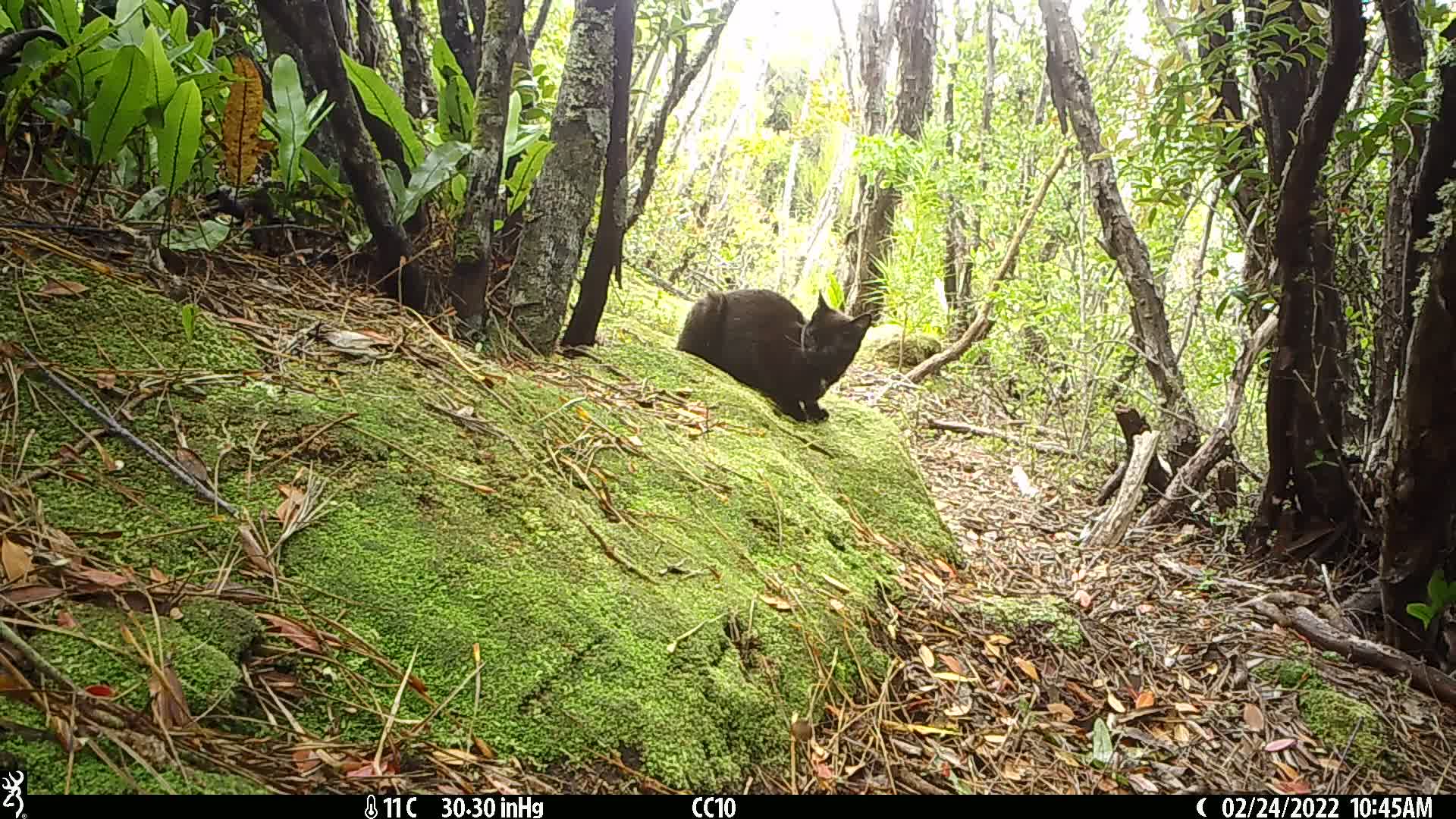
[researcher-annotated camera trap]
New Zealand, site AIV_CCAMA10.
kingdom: Animalia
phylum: Chordata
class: Mammalia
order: Carnivora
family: Felidae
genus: Felis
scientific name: Felis catus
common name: domestic cat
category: cat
Cat (domestic cat) (Felis catus).